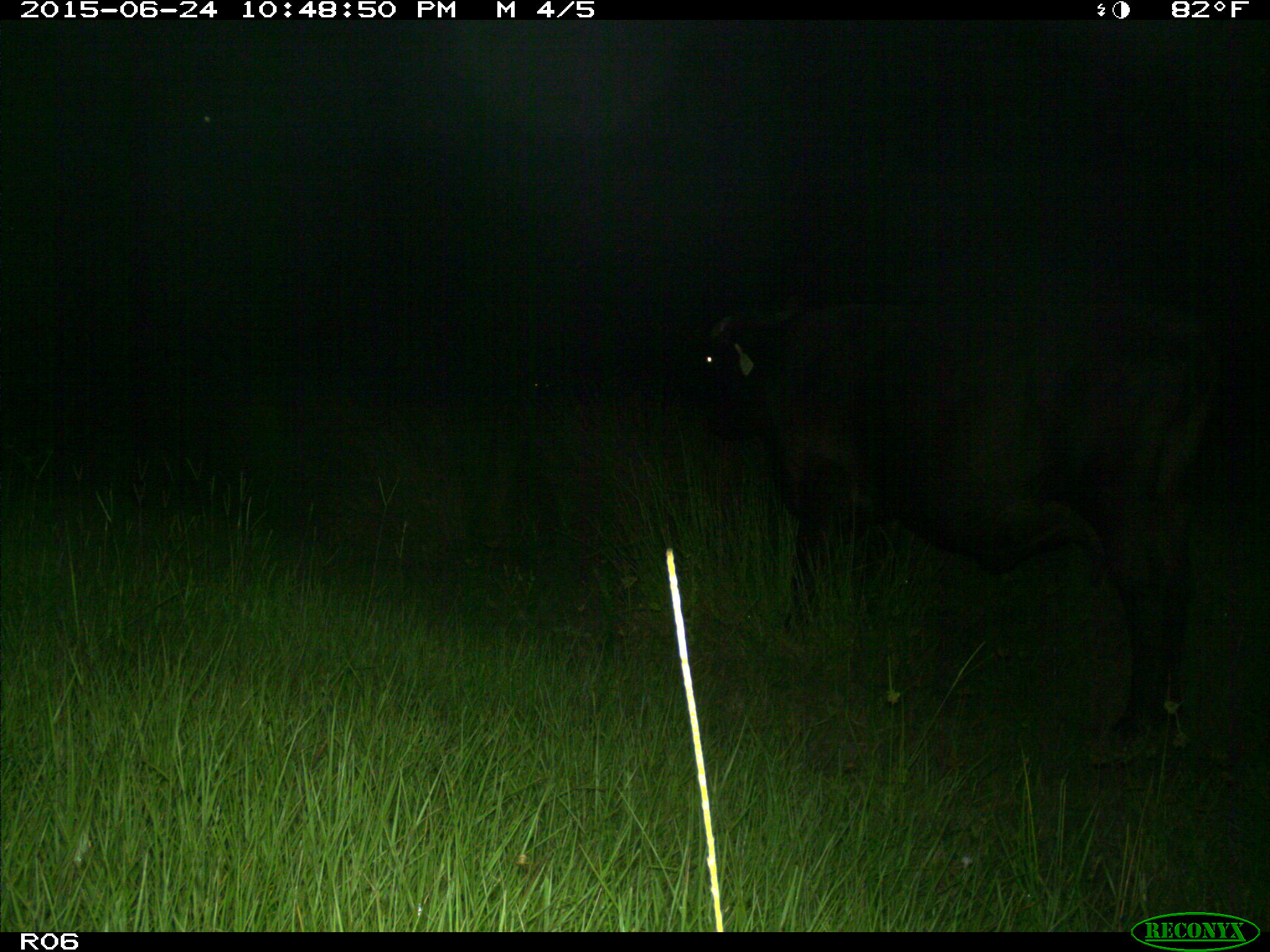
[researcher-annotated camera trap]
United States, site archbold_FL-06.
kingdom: Animalia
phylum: Chordata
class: Mammalia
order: Artiodactyla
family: Bovidae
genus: Bos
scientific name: Bos taurus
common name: domestic cow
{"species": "Bos taurus (domestic cow)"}